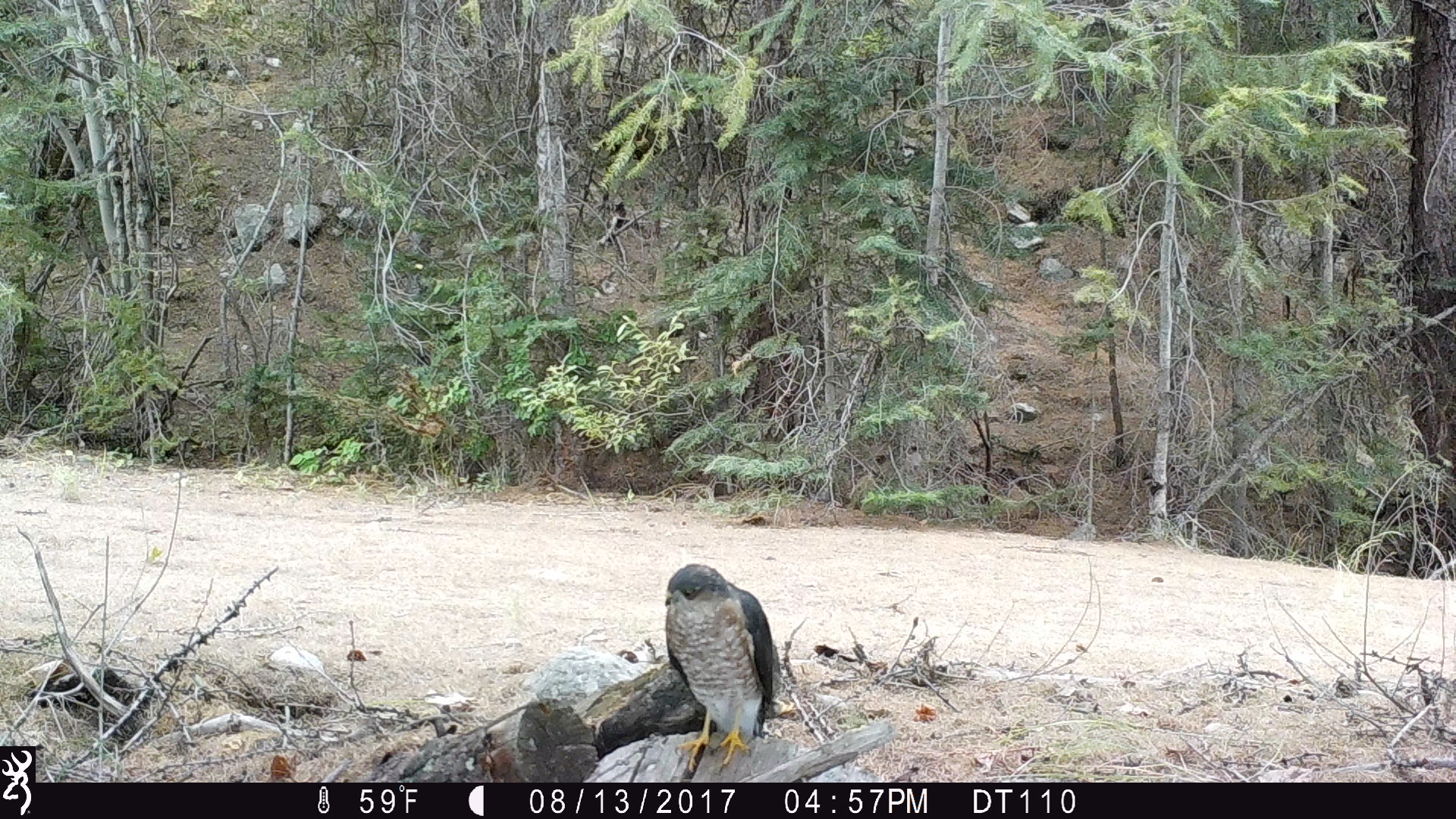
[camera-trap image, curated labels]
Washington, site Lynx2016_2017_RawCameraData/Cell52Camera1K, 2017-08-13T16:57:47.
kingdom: Animalia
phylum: Chordata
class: Aves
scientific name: Aves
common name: birds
Aves (birds). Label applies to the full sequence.